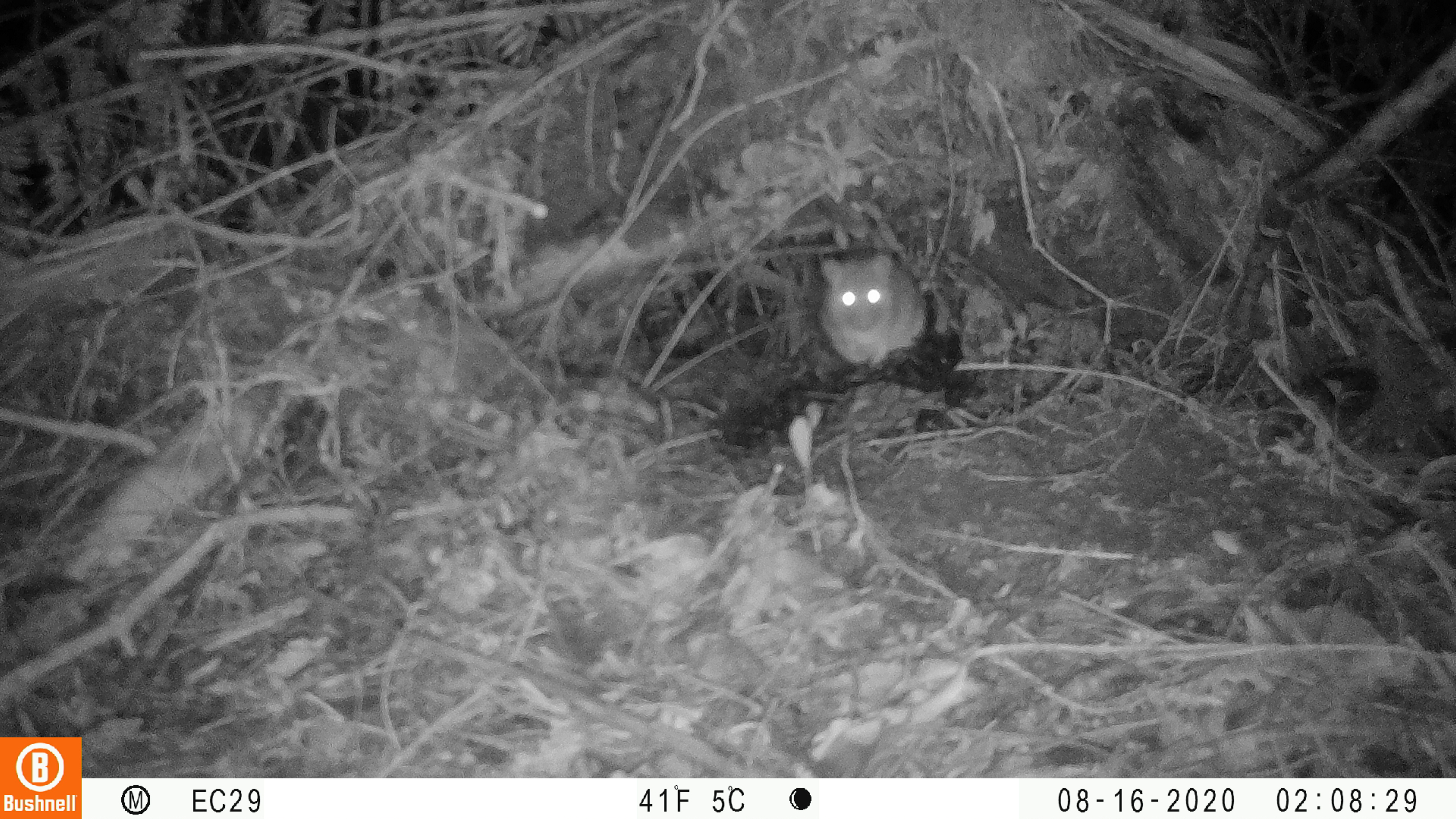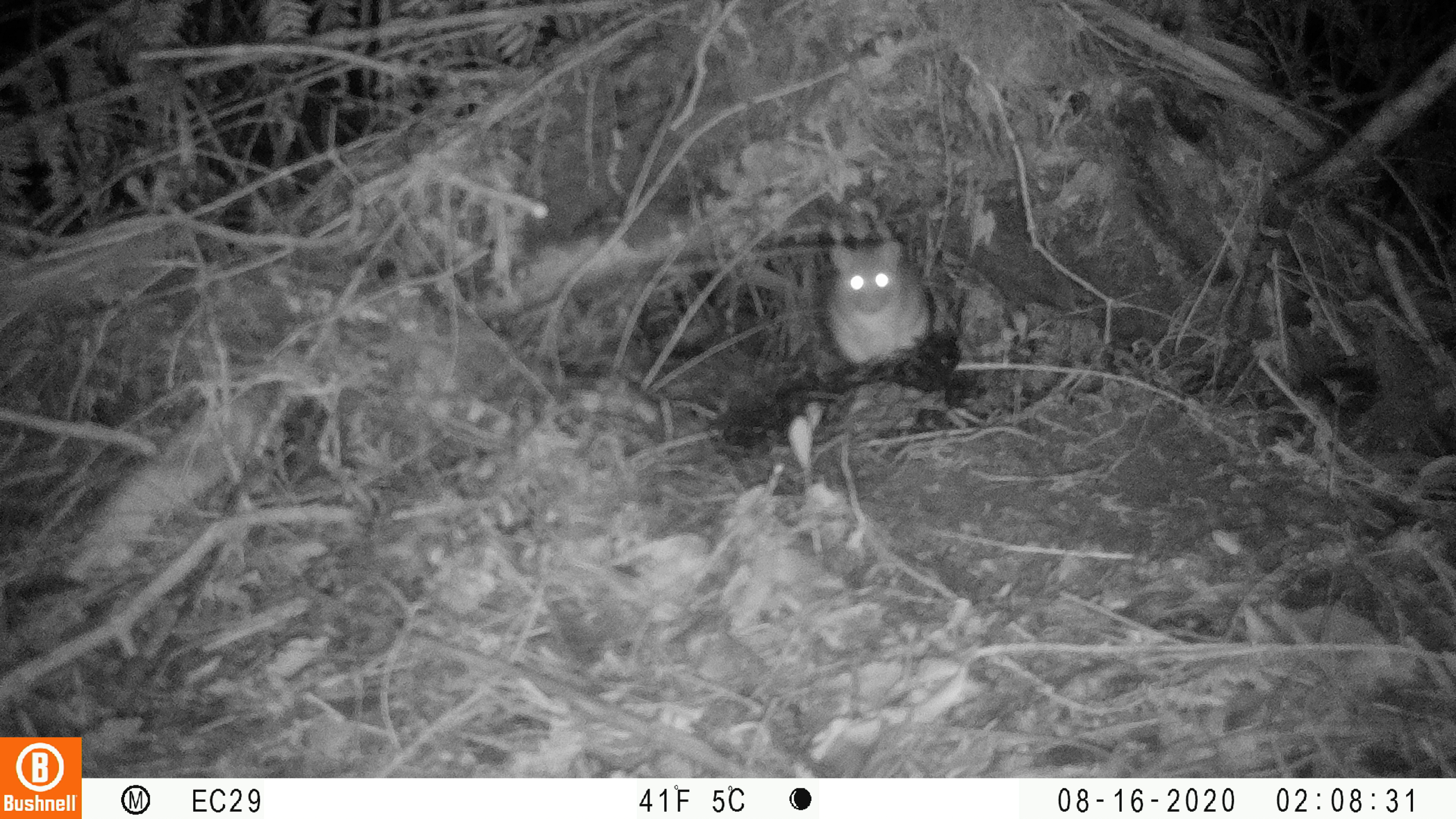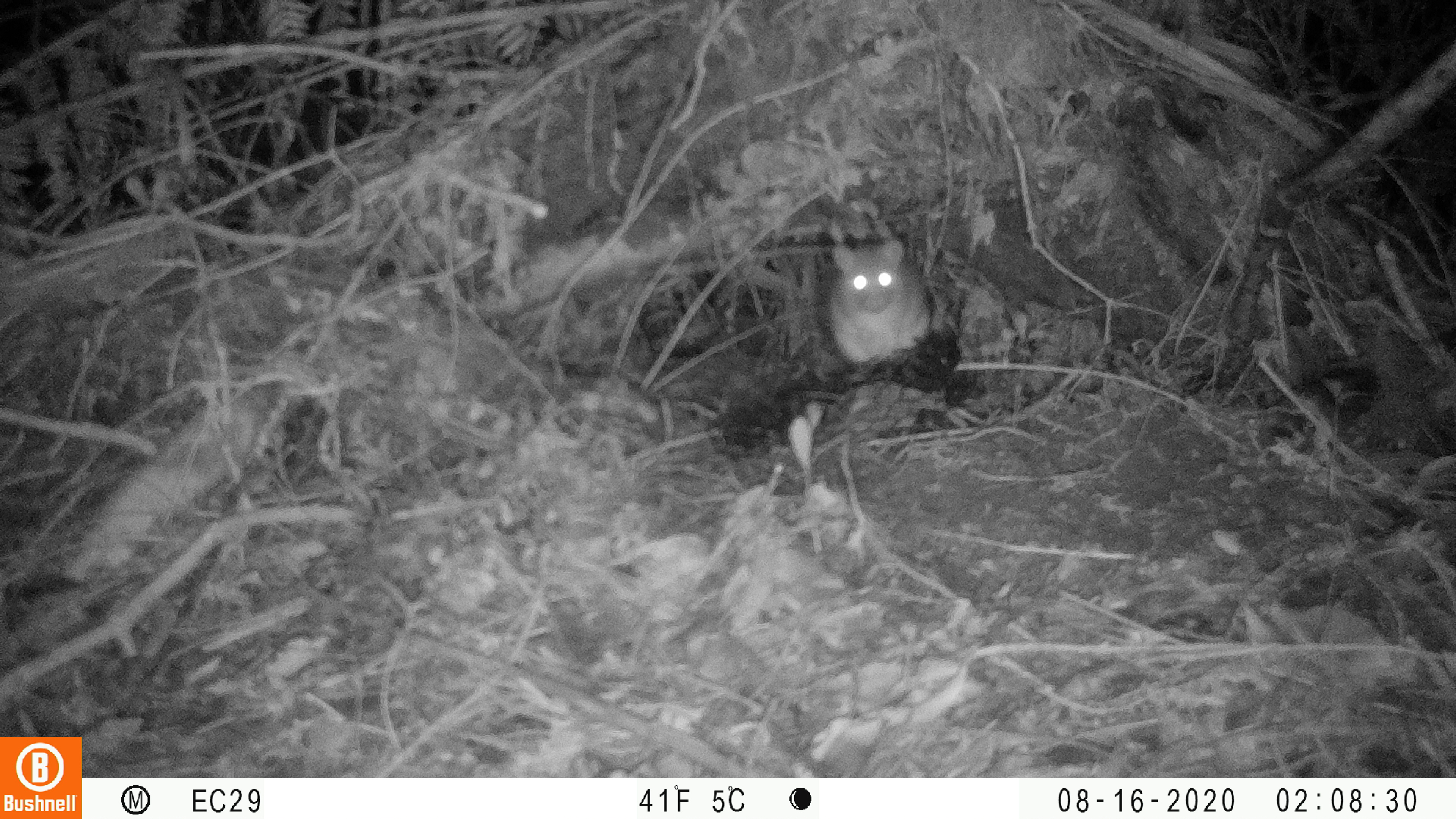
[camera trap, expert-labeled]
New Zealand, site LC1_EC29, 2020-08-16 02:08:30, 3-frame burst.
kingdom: Animalia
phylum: Chordata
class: Mammalia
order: Rodentia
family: Muridae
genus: Rattus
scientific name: Rattus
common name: rat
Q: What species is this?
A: Rat (Rattus).